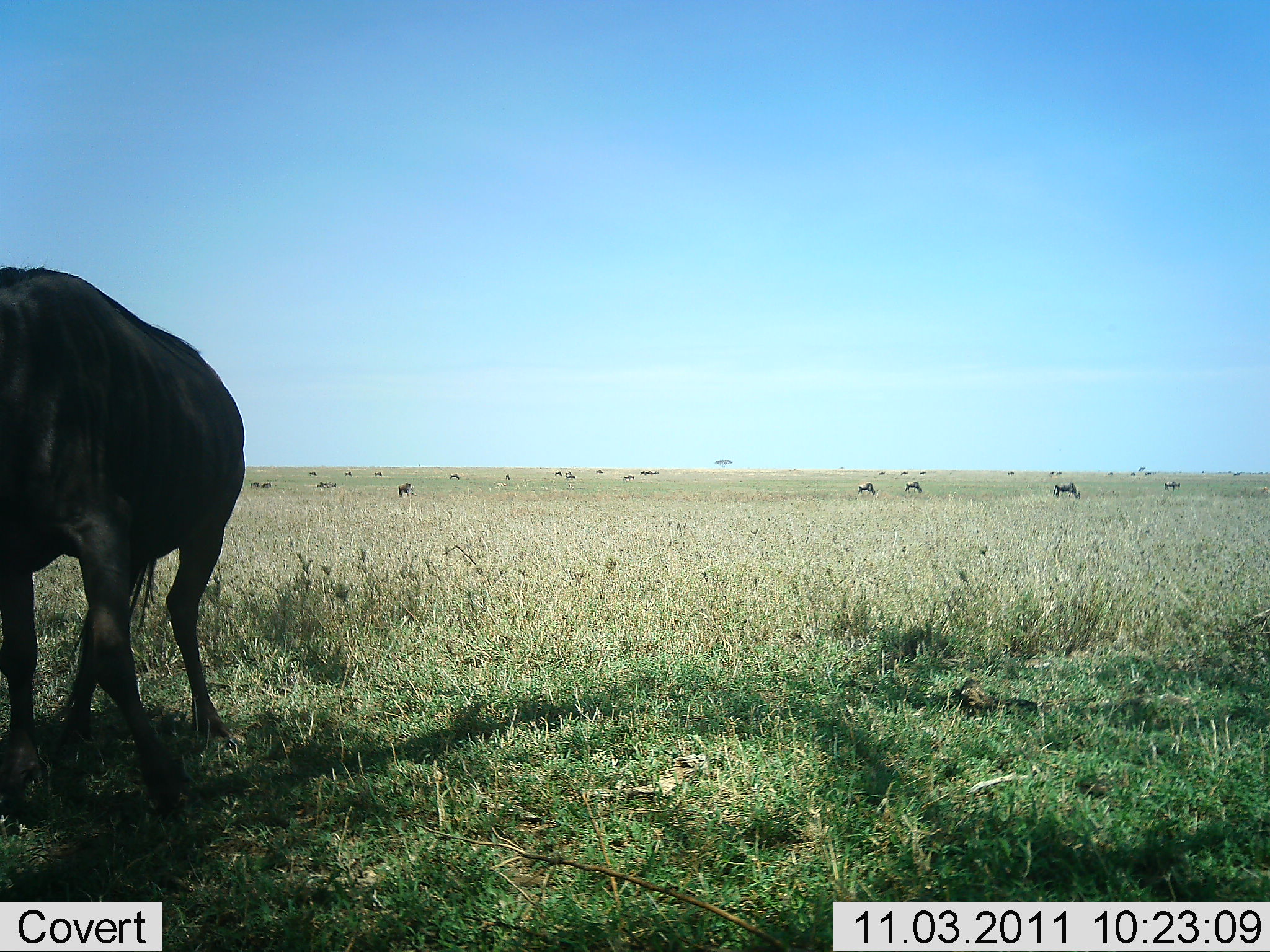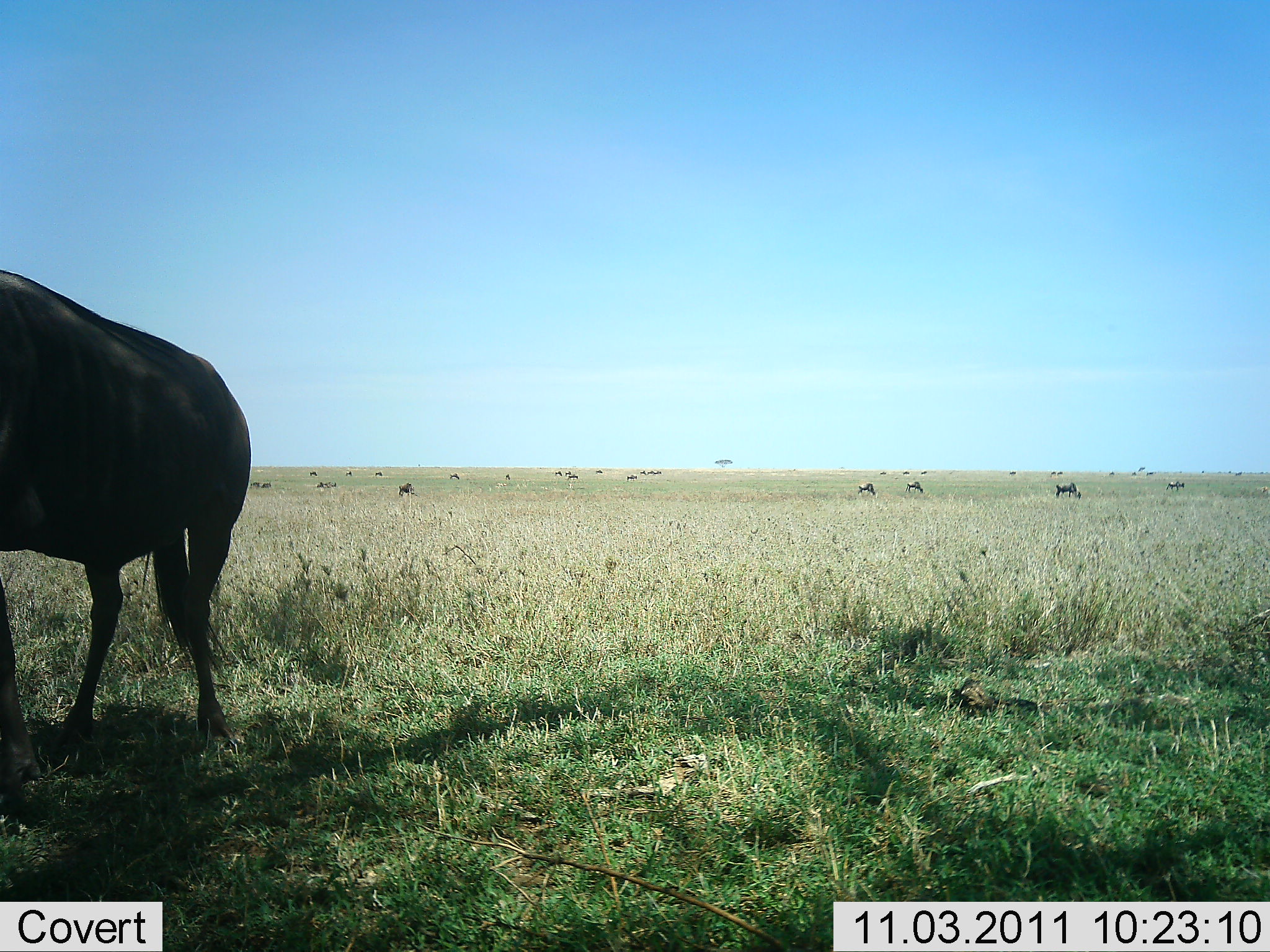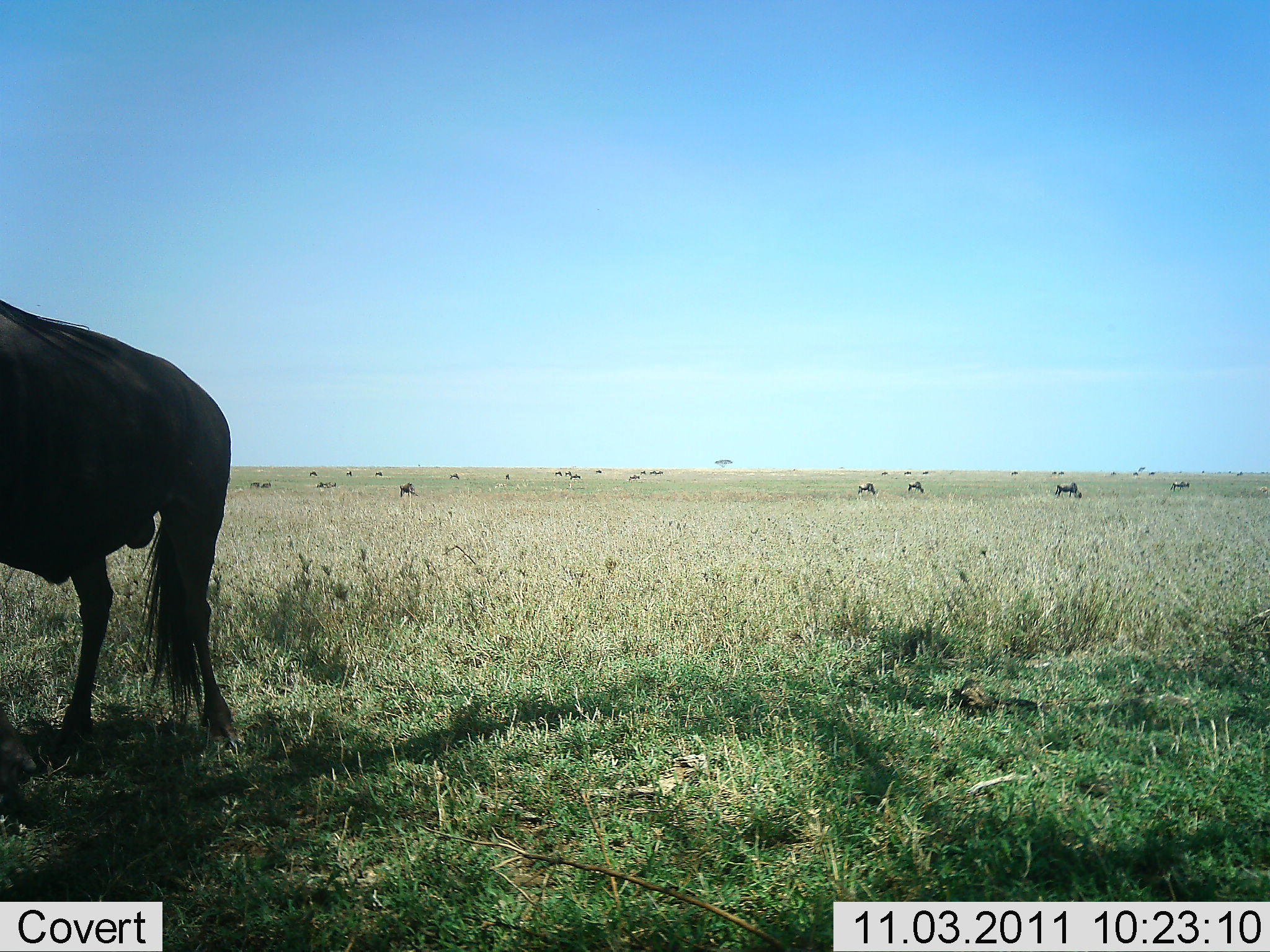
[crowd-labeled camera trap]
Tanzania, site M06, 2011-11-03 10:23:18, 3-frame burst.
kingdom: Animalia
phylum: Chordata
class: Mammalia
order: Artiodactyla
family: Bovidae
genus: Connochaetes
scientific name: Connochaetes taurinus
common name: blue wildebeest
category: wildebeest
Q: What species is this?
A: Wildebeest (blue wildebeest) (Connochaetes taurinus).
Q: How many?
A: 11-50.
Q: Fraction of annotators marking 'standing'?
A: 77%.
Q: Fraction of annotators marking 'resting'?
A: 15%.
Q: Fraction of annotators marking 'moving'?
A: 15%.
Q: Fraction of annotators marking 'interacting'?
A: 8%.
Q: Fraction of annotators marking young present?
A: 0%.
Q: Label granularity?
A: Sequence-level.